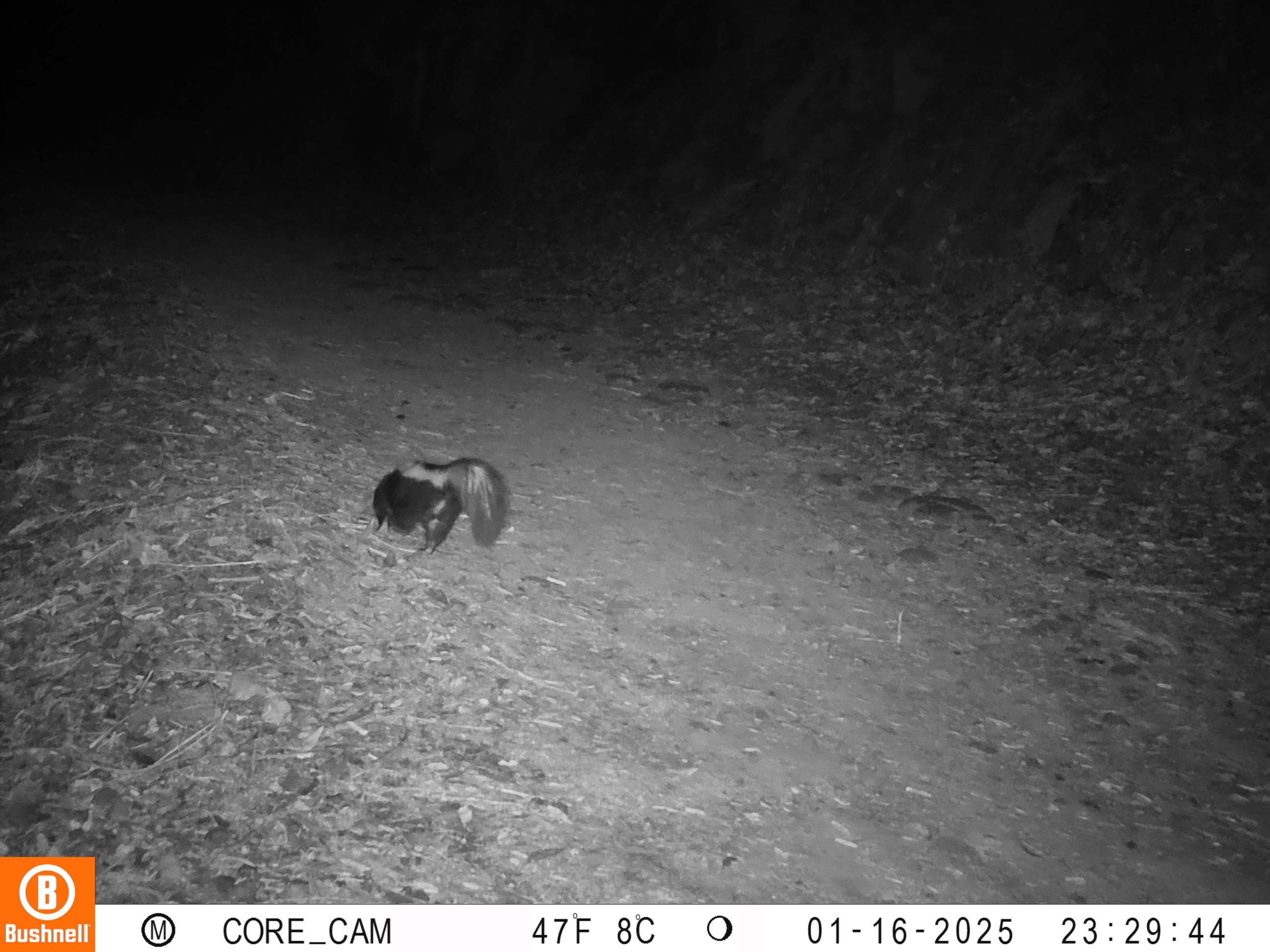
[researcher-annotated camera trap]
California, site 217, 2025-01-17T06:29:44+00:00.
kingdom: Animalia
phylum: Chordata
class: Mammalia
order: Carnivora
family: Mephitidae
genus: Mephitis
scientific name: Mephitis mephitis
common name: striped skunk